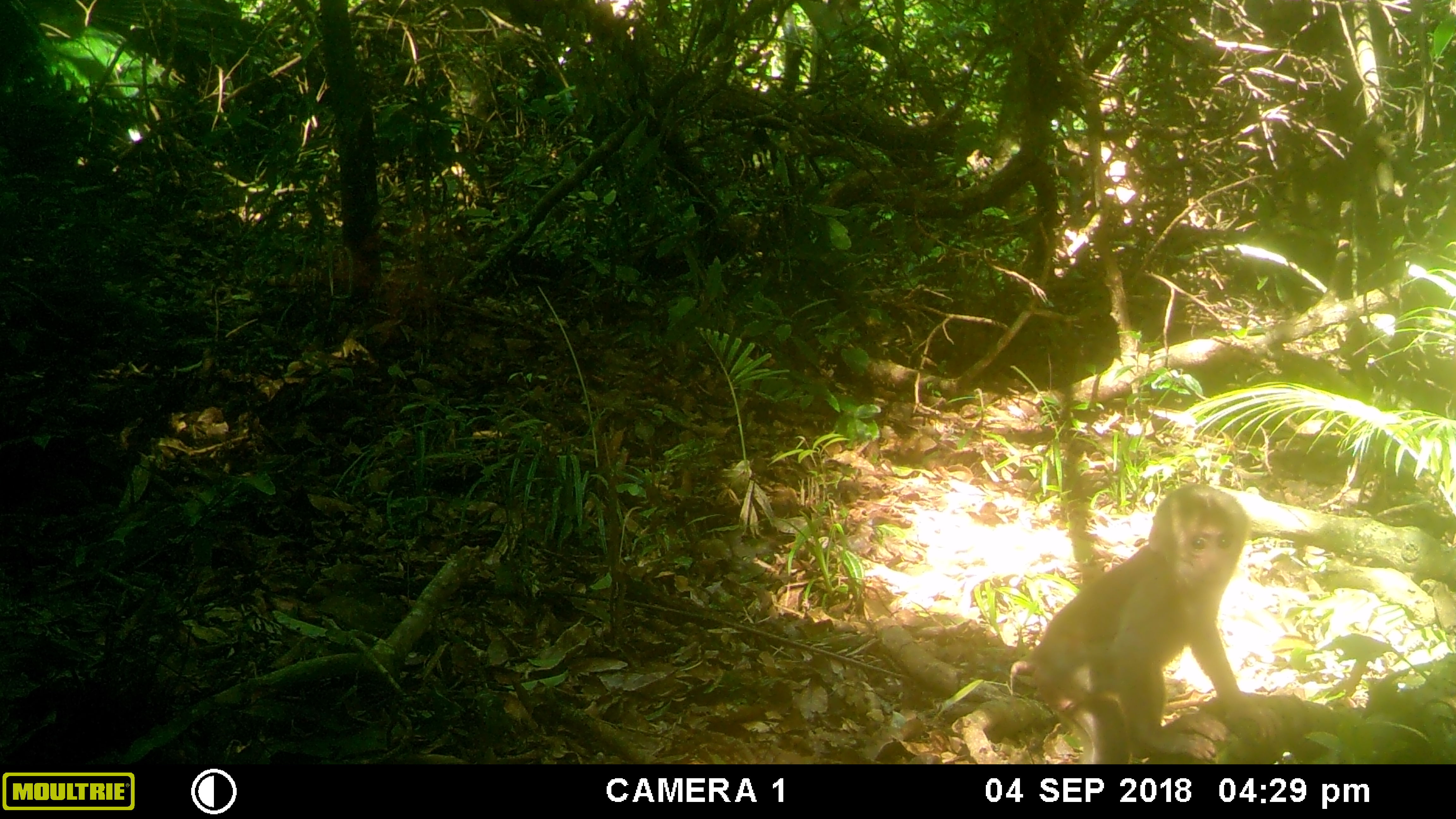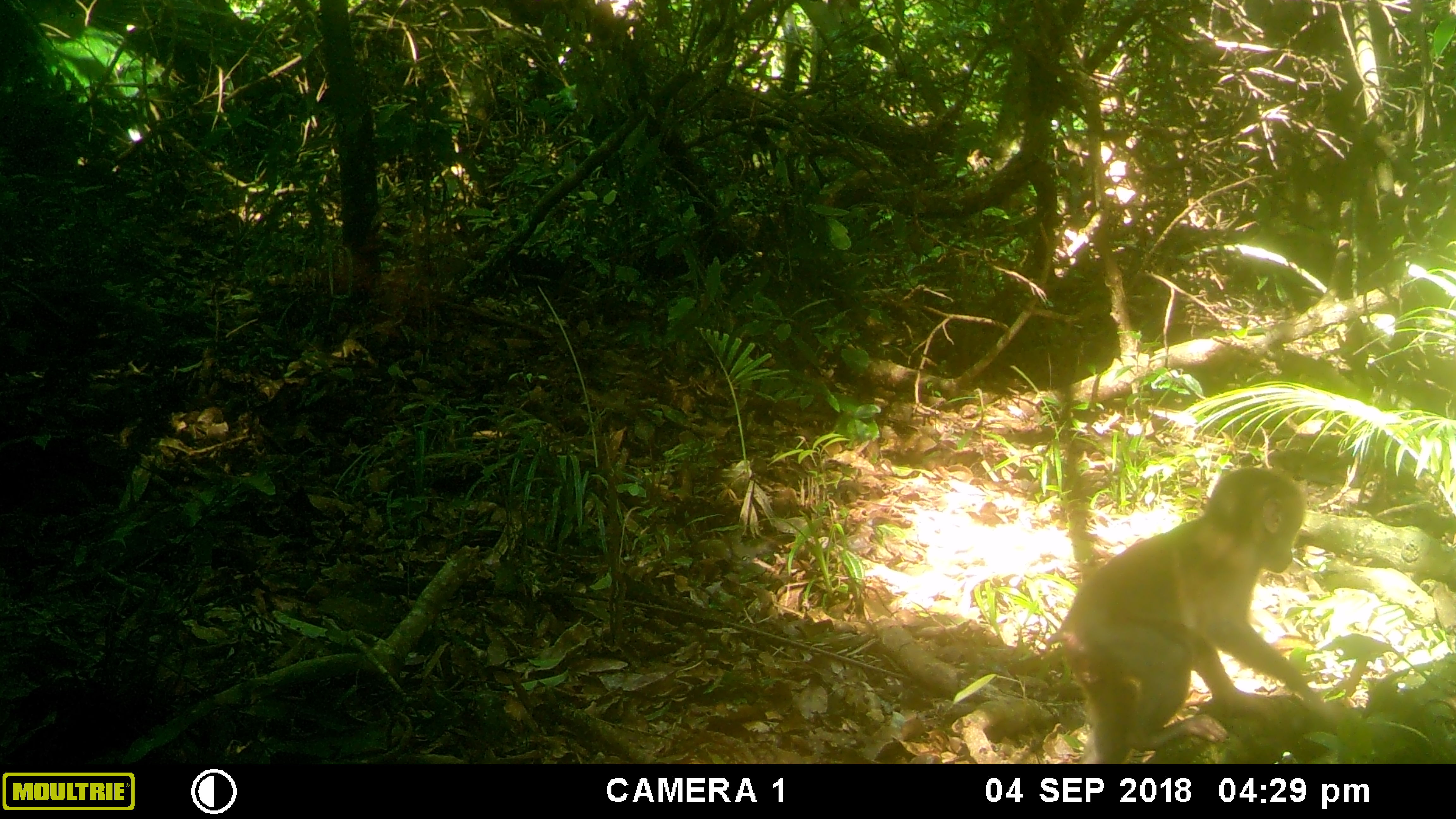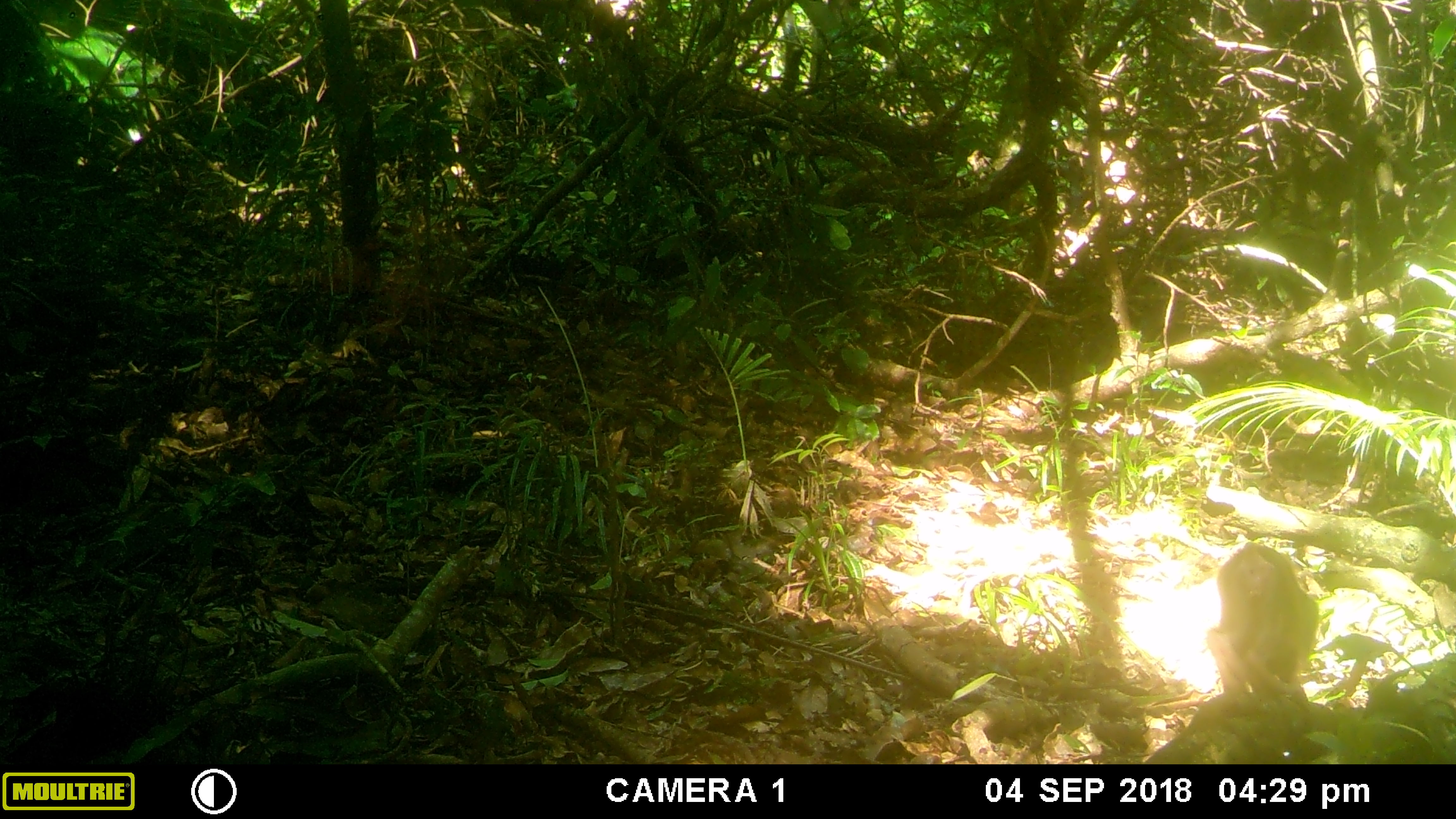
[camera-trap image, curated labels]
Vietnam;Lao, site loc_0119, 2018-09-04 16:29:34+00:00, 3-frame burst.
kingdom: Animalia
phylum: Chordata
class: Mammalia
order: Primates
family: Cercopithecidae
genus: Macaca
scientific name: Macaca arctoides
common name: stump-tailed macaque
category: stump tailed macaque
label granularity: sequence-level